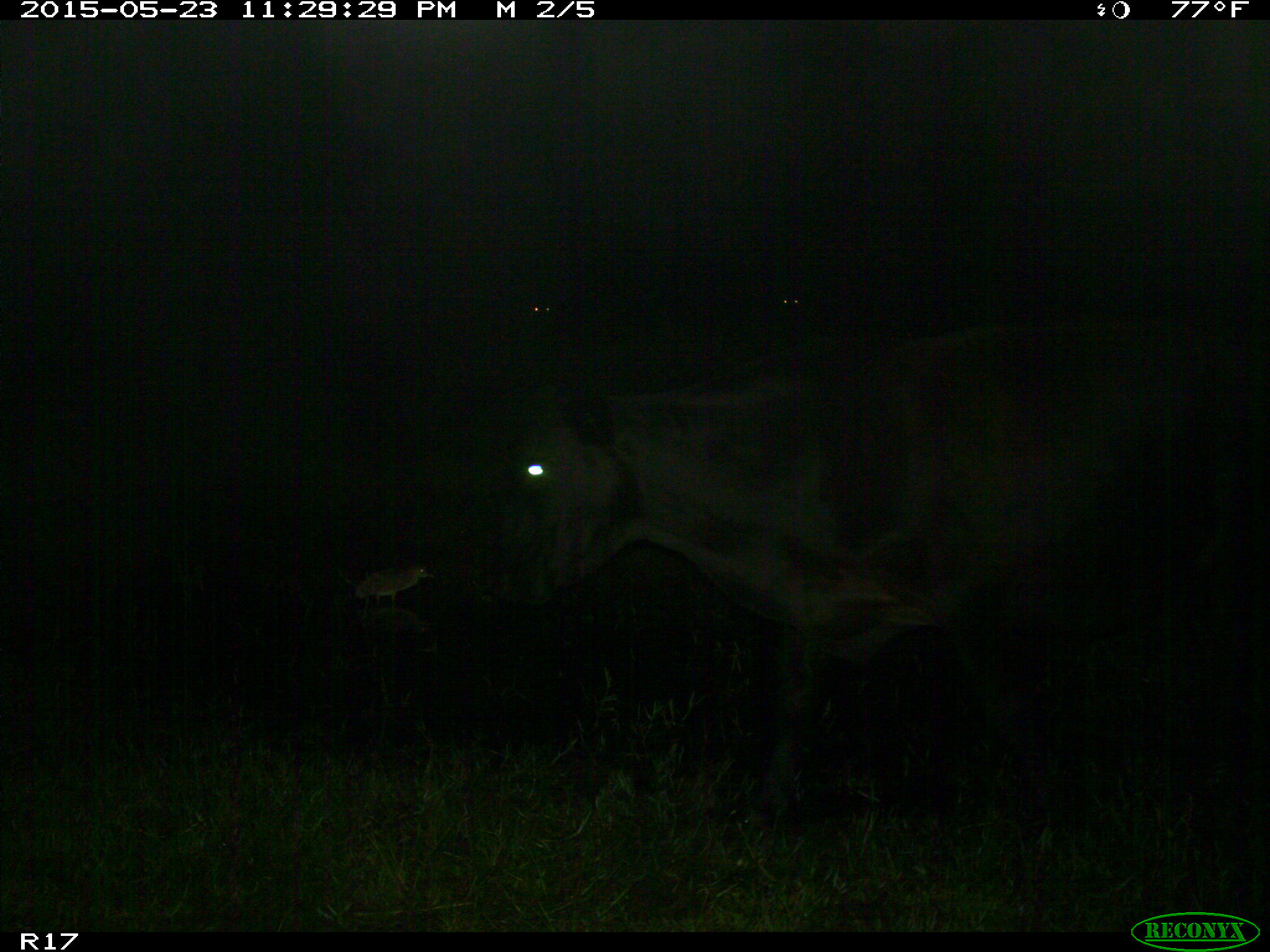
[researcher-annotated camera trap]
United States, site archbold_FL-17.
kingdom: Animalia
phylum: Chordata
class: Mammalia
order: Artiodactyla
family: Bovidae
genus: Bos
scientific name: Bos taurus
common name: domestic cow